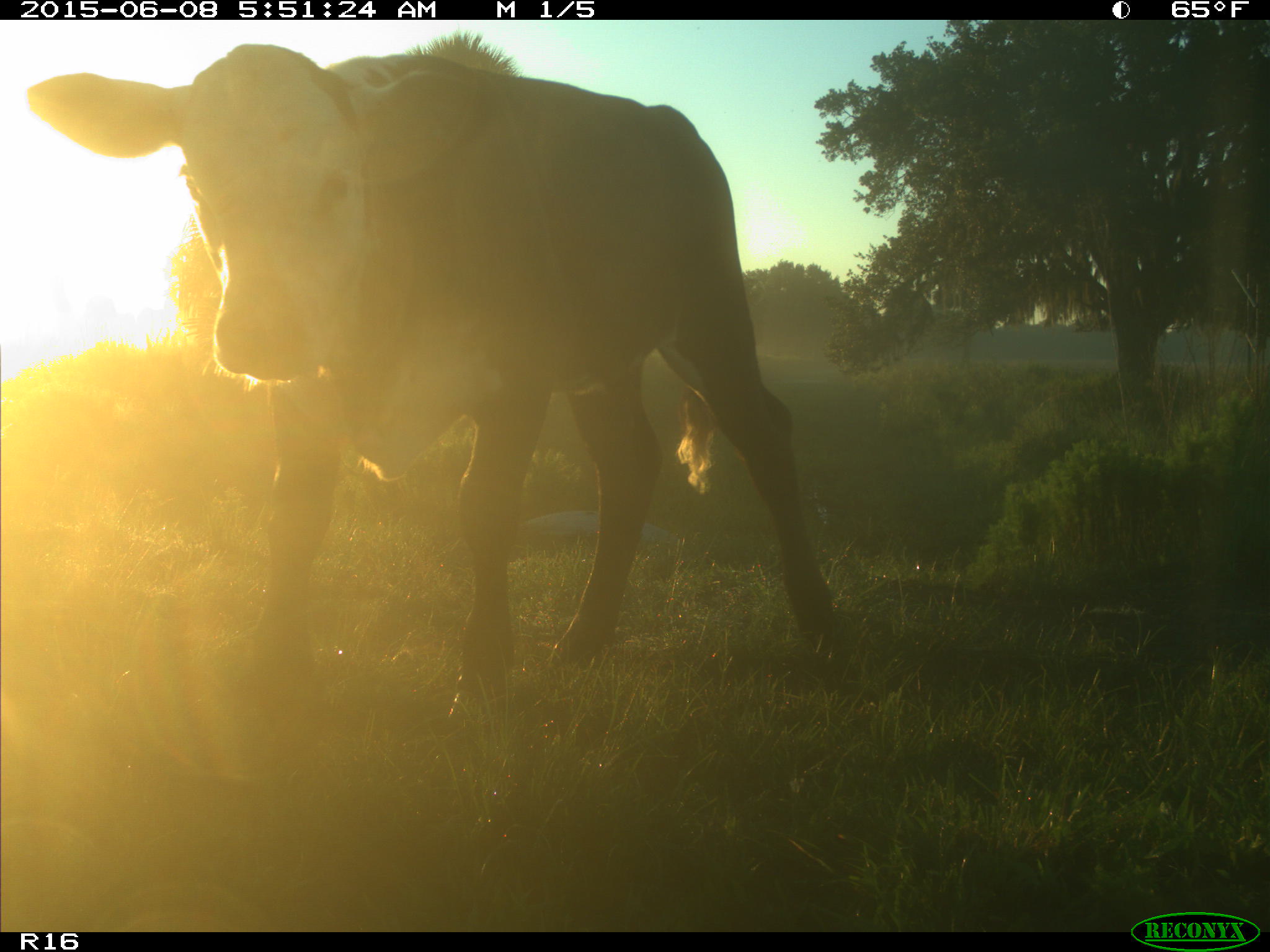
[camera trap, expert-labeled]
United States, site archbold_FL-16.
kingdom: Animalia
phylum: Chordata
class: Mammalia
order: Artiodactyla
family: Bovidae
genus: Bos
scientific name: Bos taurus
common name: domestic cow